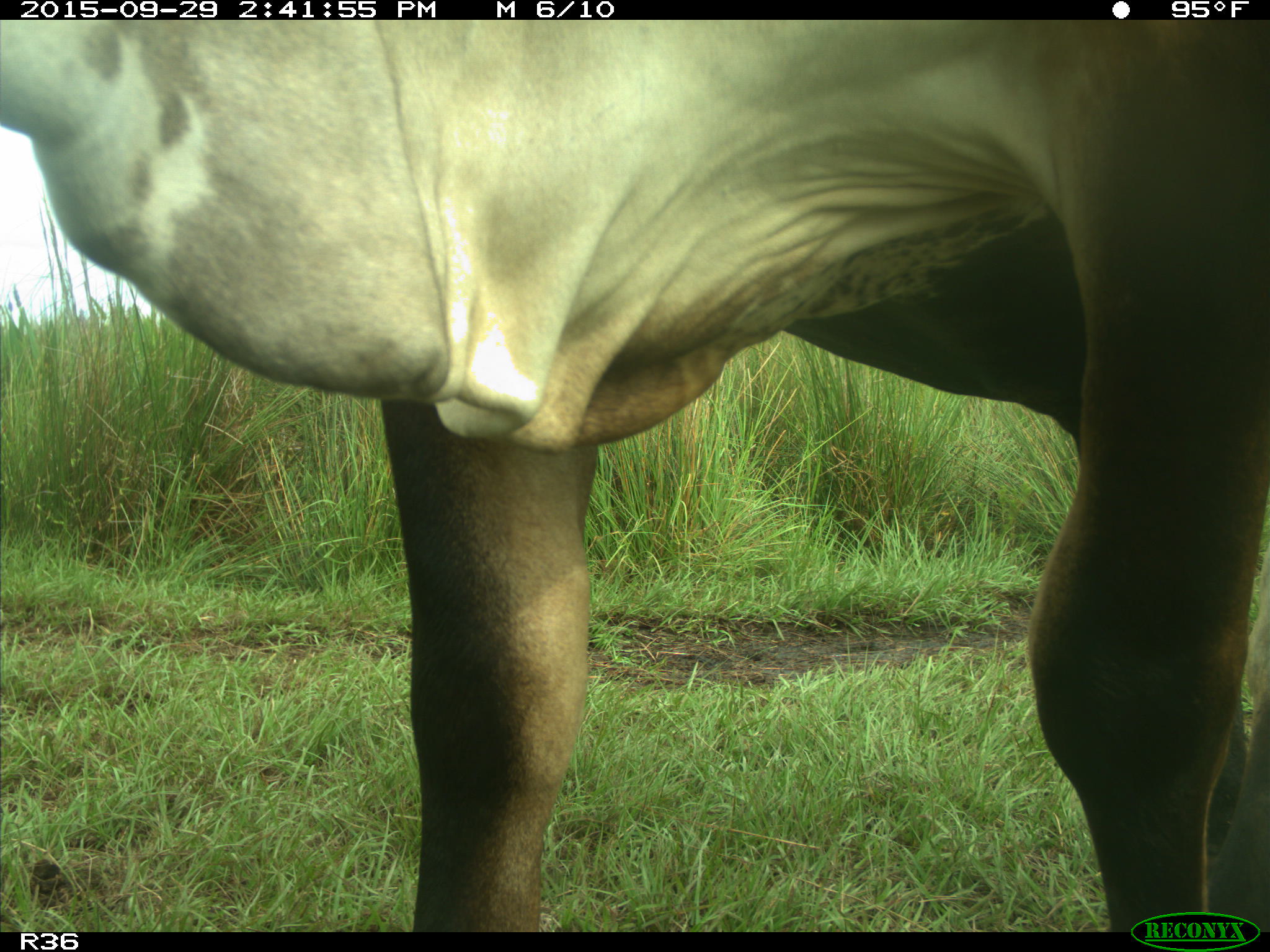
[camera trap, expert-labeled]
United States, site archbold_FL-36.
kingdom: Animalia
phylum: Chordata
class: Mammalia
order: Artiodactyla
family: Bovidae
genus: Bos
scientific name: Bos taurus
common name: domestic cow